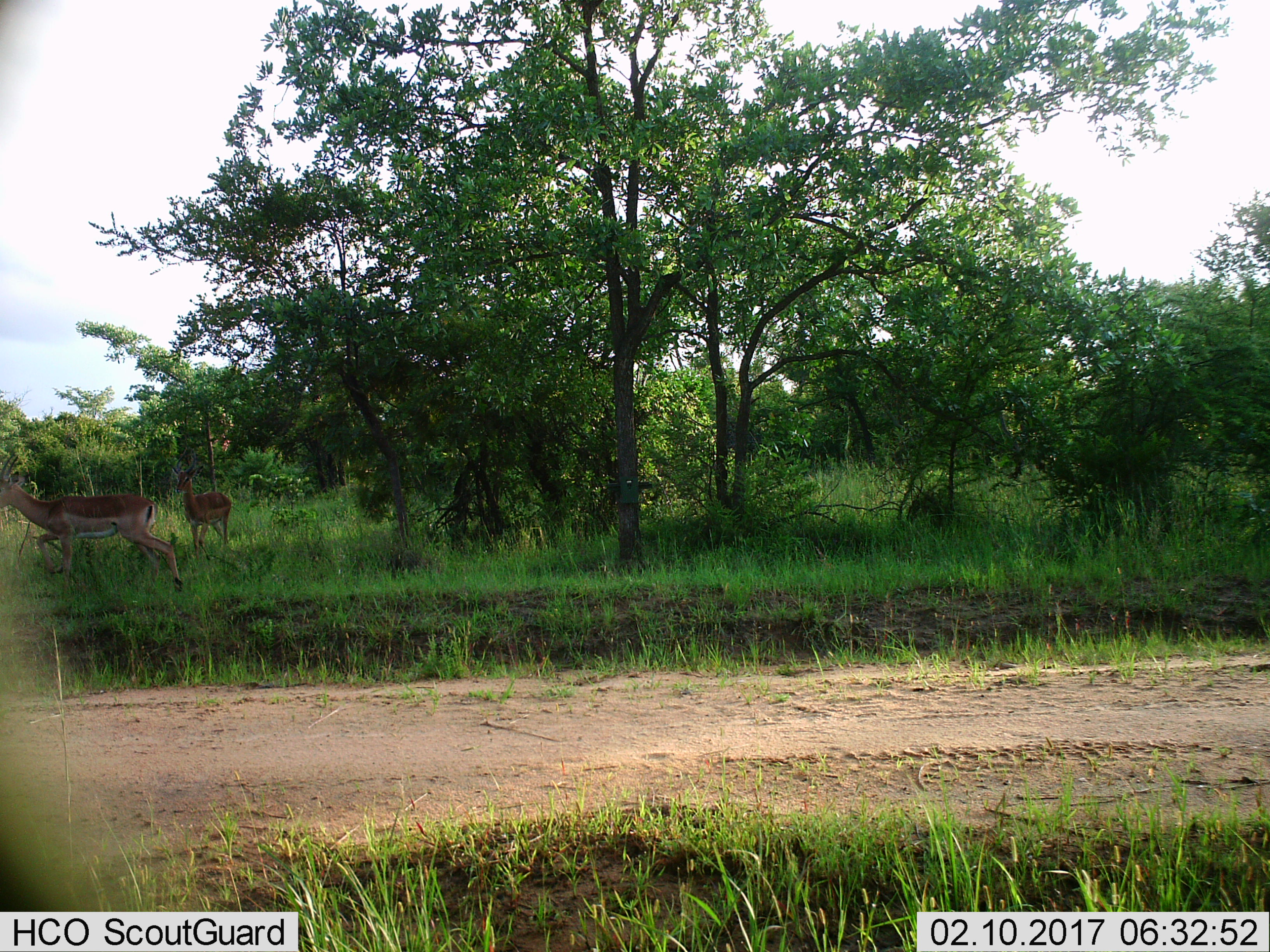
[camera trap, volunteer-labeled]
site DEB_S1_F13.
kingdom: Animalia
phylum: Chordata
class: Mammalia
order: Artiodactyla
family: Bovidae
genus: Aepyceros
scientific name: Aepyceros melampus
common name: impala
Impala (Aepyceros melampus), count 2. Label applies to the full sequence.